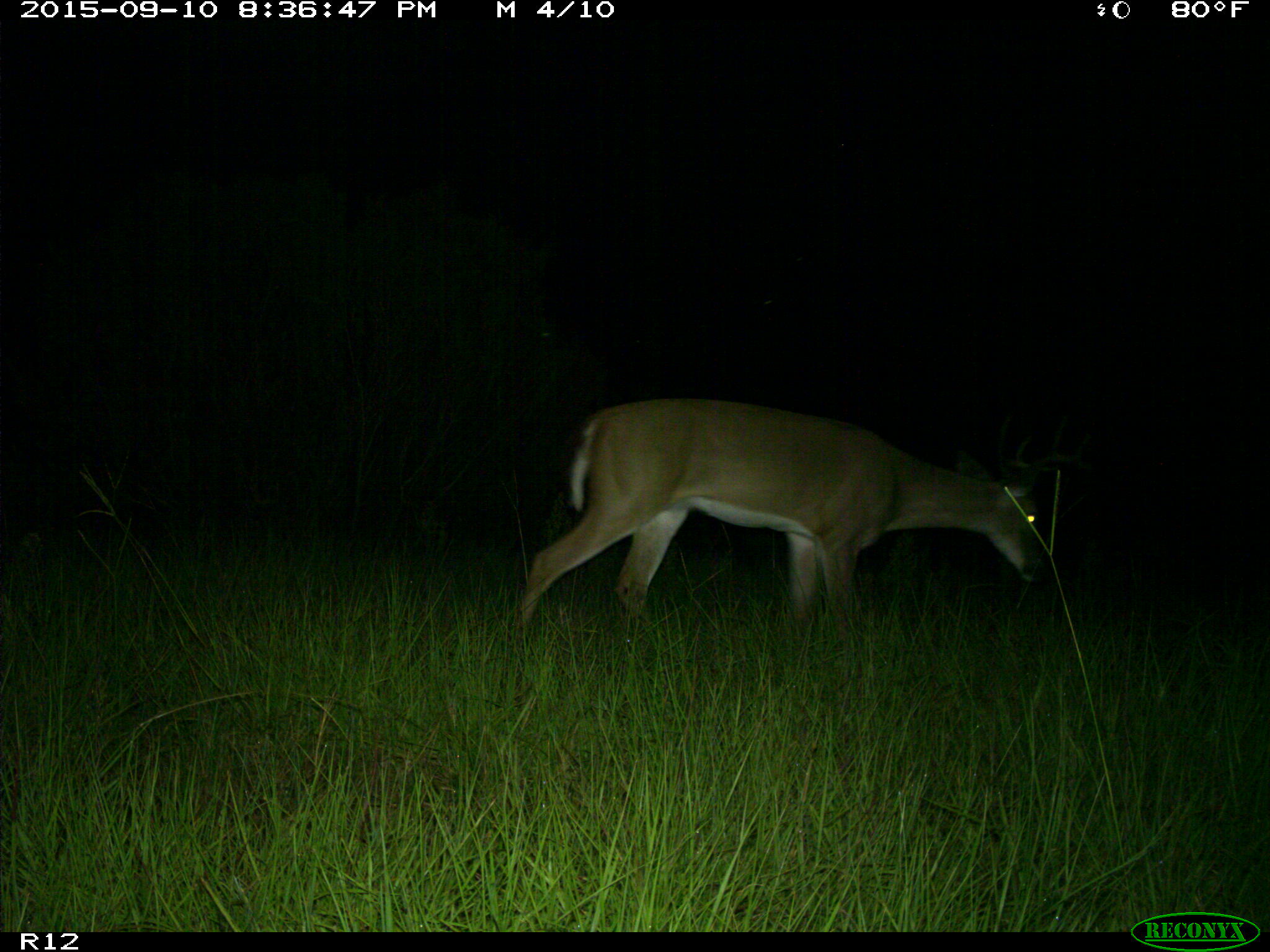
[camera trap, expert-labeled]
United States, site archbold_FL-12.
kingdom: Animalia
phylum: Chordata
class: Mammalia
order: Artiodactyla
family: Cervidae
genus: Odocoileus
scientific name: Odocoileus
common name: deer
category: unidentified deer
Unidentified deer (deer) (Odocoileus).